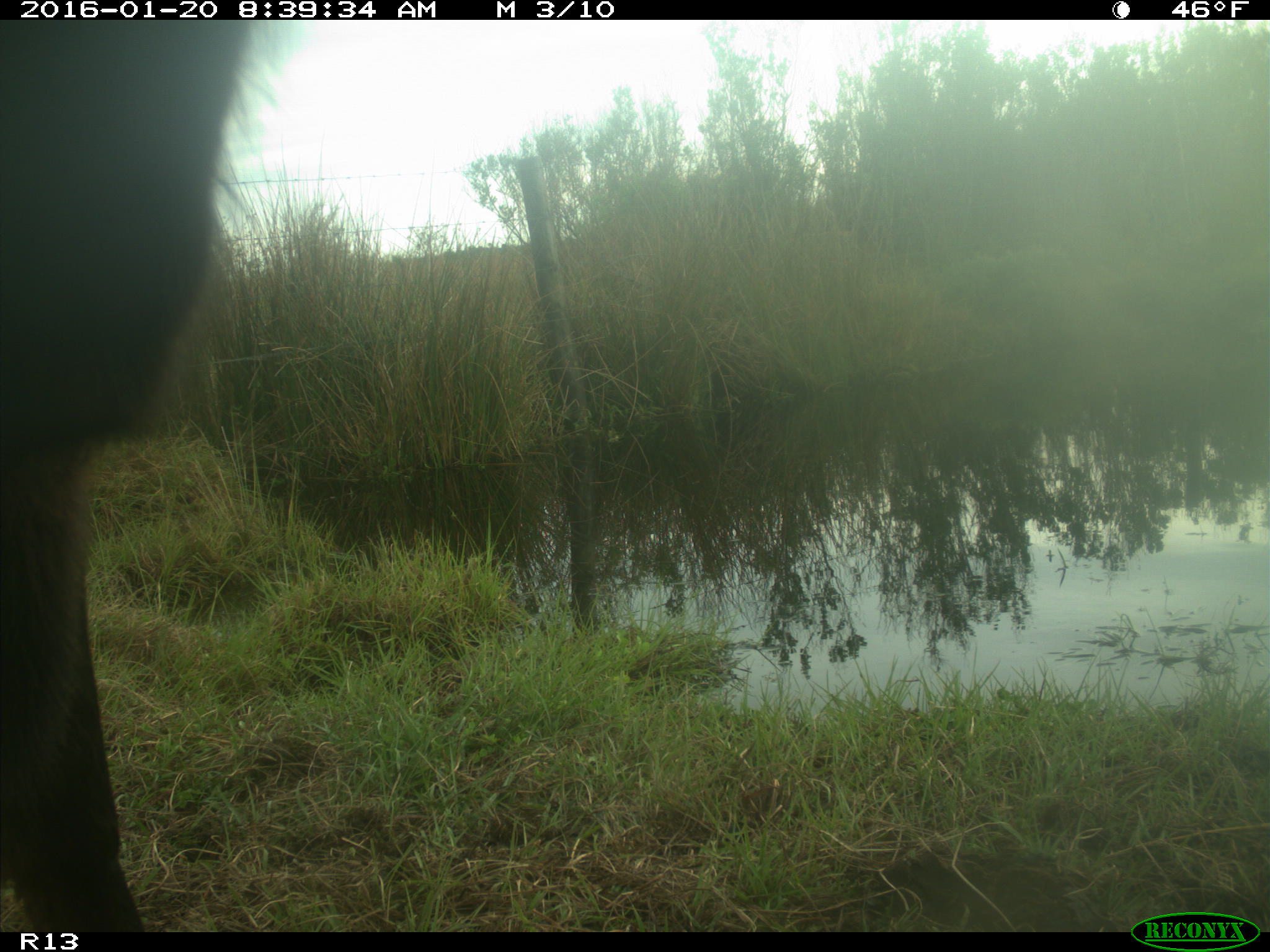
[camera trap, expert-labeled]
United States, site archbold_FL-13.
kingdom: Animalia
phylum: Chordata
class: Mammalia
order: Artiodactyla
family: Bovidae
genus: Bos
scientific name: Bos taurus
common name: domestic cow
Bos taurus (domestic cow).